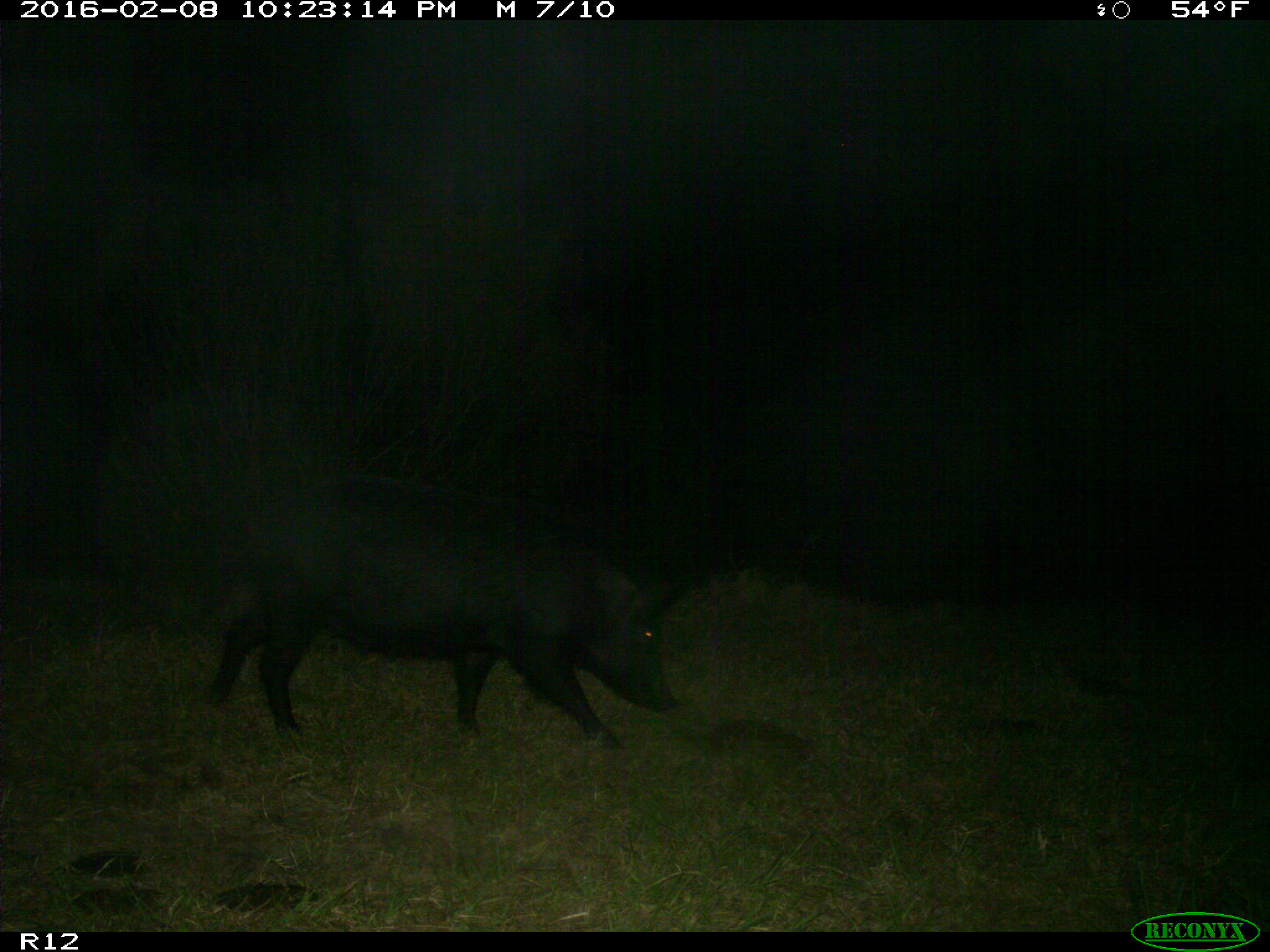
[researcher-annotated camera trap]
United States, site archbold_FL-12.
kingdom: Animalia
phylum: Chordata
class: Mammalia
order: Artiodactyla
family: Suidae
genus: Sus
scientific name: Sus scrofa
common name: wild boar